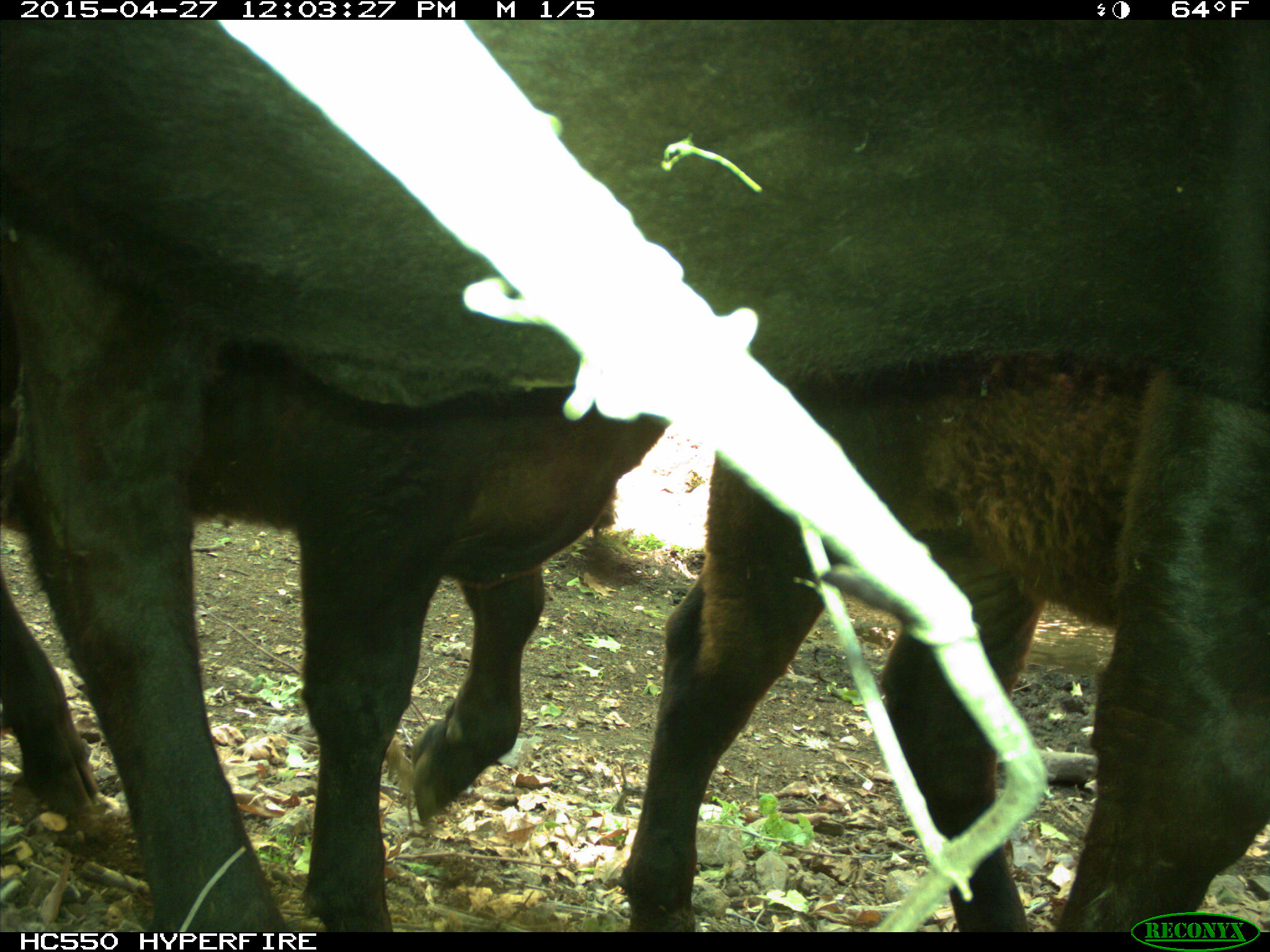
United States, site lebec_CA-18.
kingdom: Animalia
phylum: Chordata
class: Mammalia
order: Artiodactyla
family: Bovidae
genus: Bos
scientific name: Bos taurus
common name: domestic cow